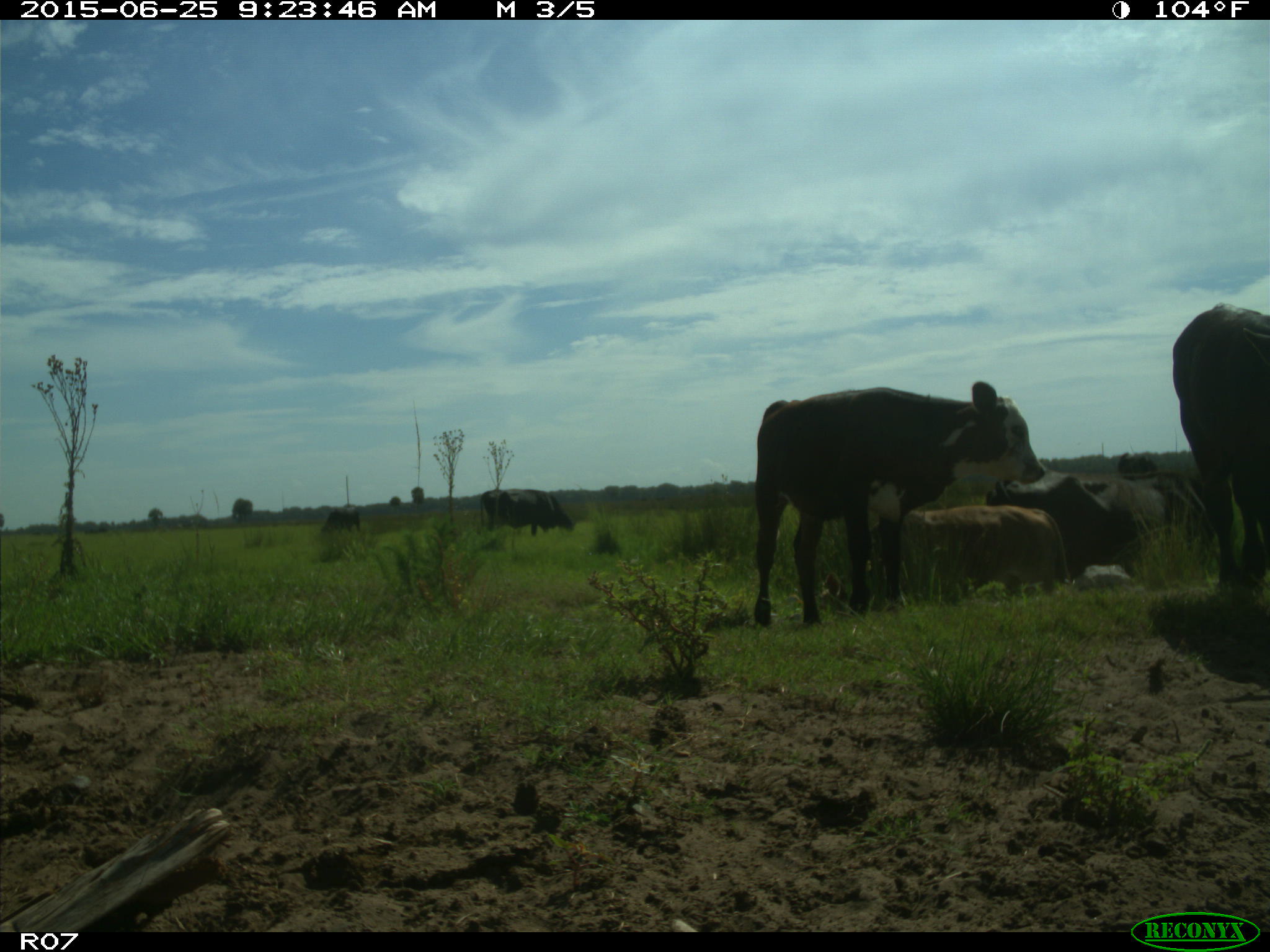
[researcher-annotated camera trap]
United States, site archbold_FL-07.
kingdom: Animalia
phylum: Chordata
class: Mammalia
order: Artiodactyla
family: Bovidae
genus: Bos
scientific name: Bos taurus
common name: domestic cow